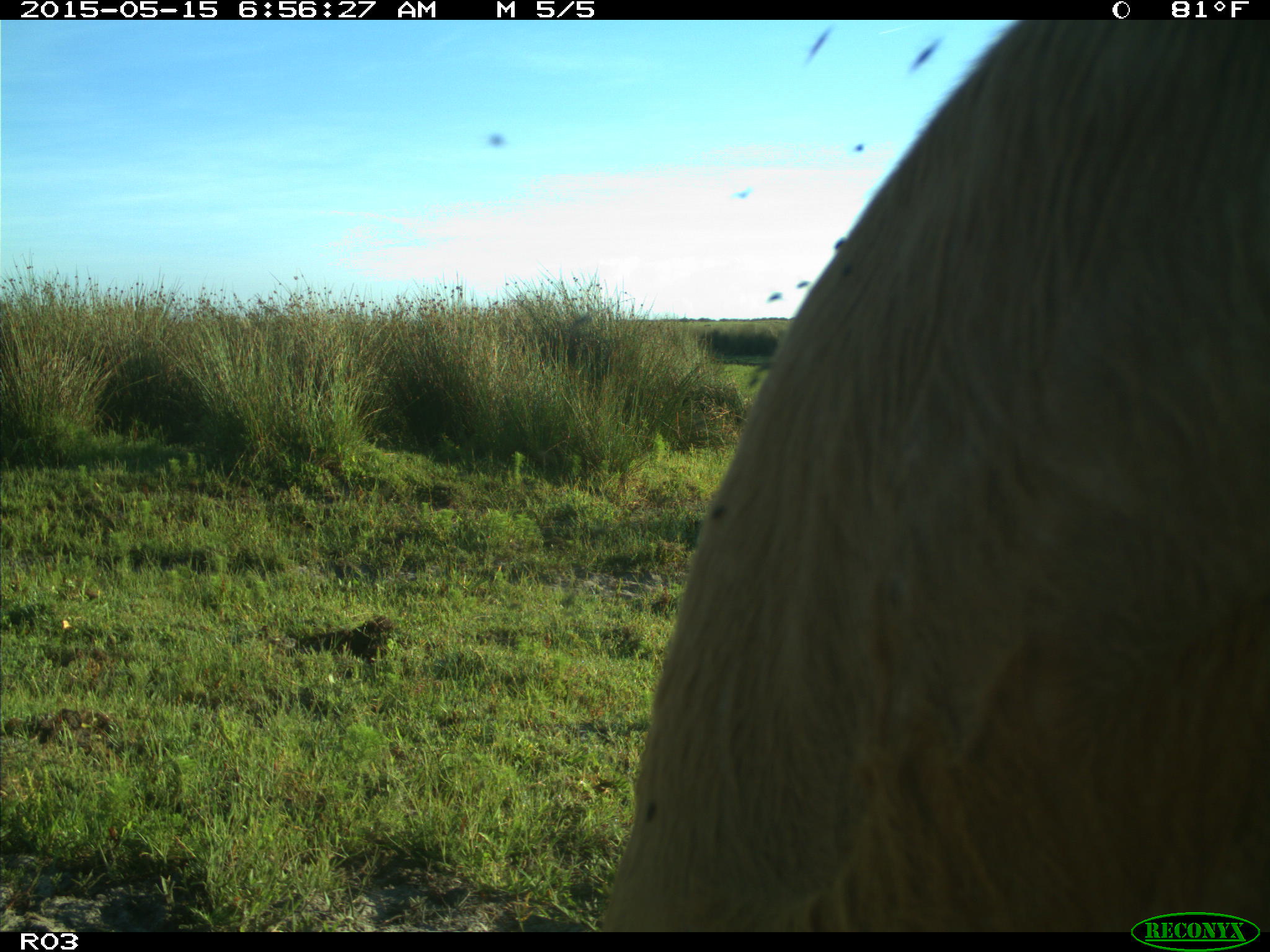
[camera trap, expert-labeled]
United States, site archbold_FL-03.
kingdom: Animalia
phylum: Chordata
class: Mammalia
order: Artiodactyla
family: Bovidae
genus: Bos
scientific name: Bos taurus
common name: domestic cow